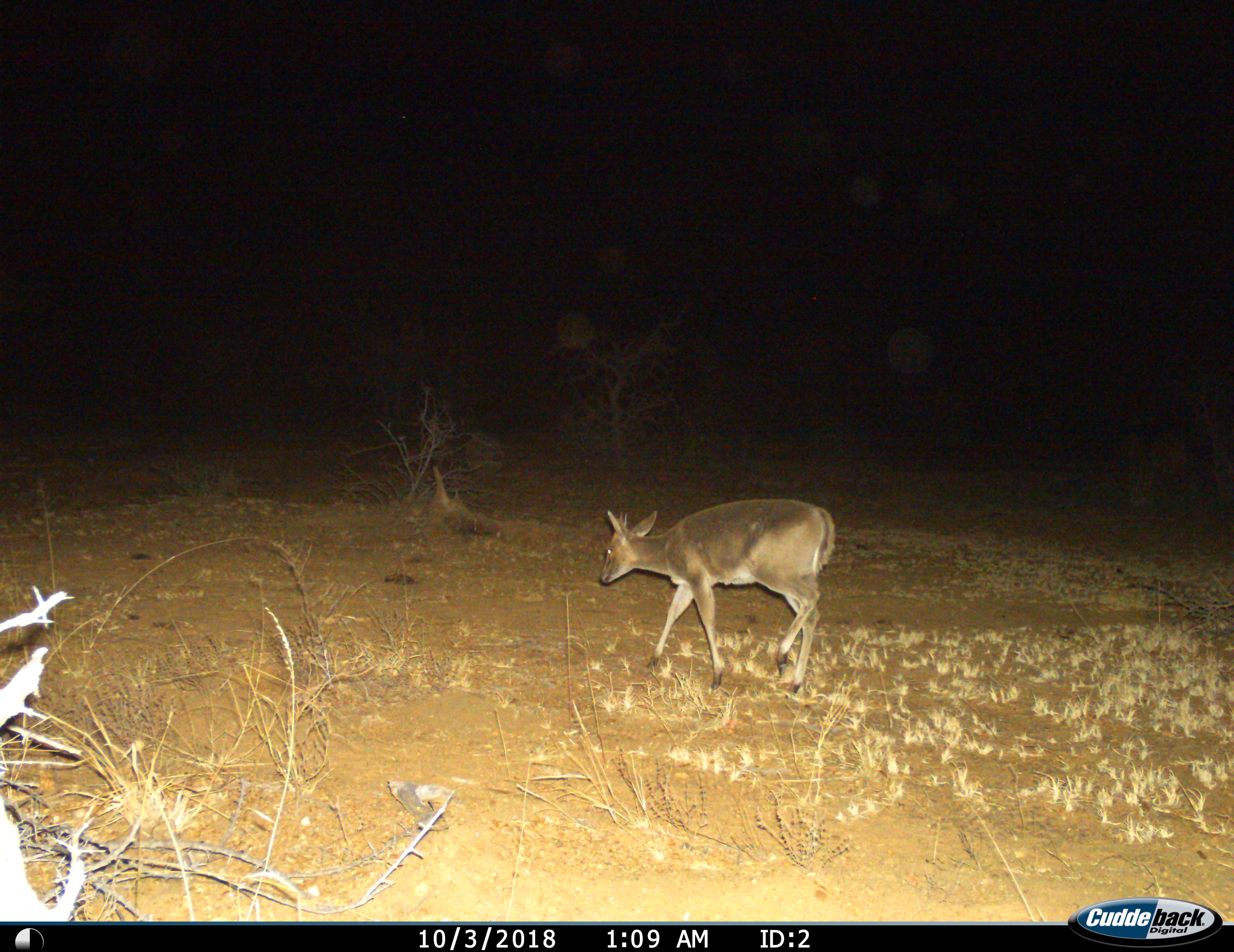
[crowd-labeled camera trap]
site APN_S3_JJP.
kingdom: Animalia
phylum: Chordata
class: Mammalia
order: Artiodactyla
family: Bovidae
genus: Sylvicapra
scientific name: Sylvicapra grimmia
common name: common duiker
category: duikercommongrey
Duikercommongrey (common duiker) (Sylvicapra grimmia), count 1. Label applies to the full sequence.